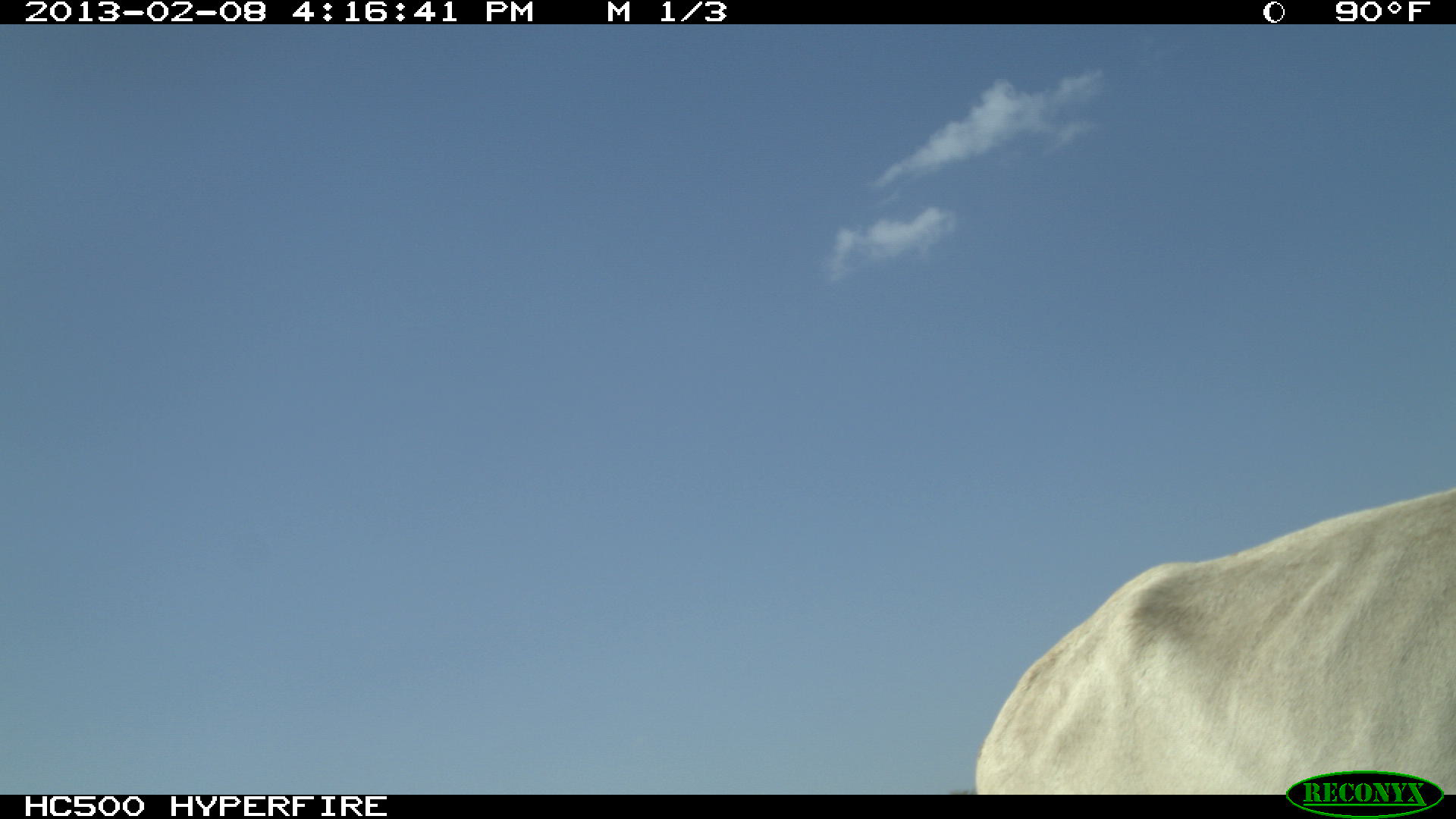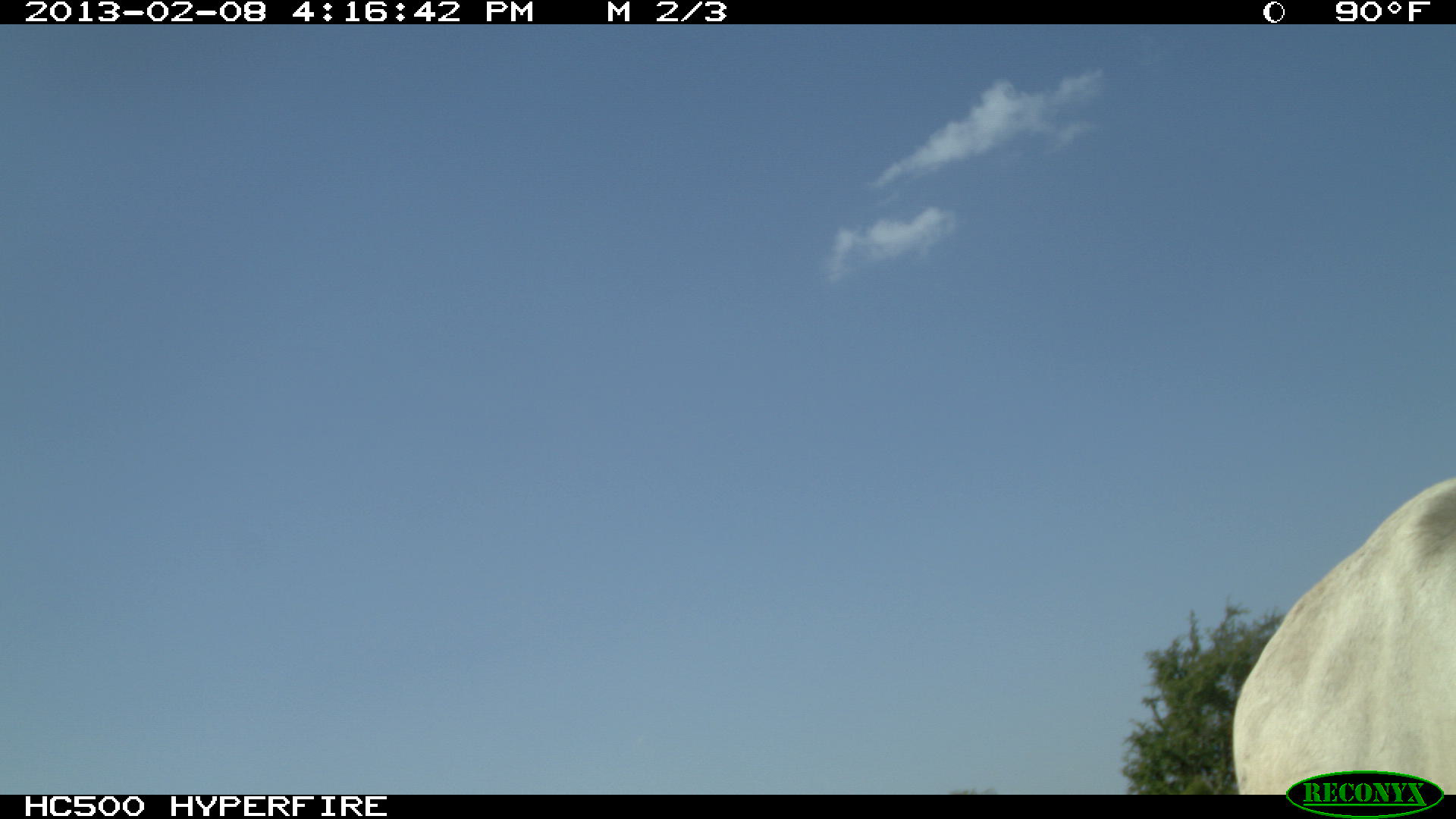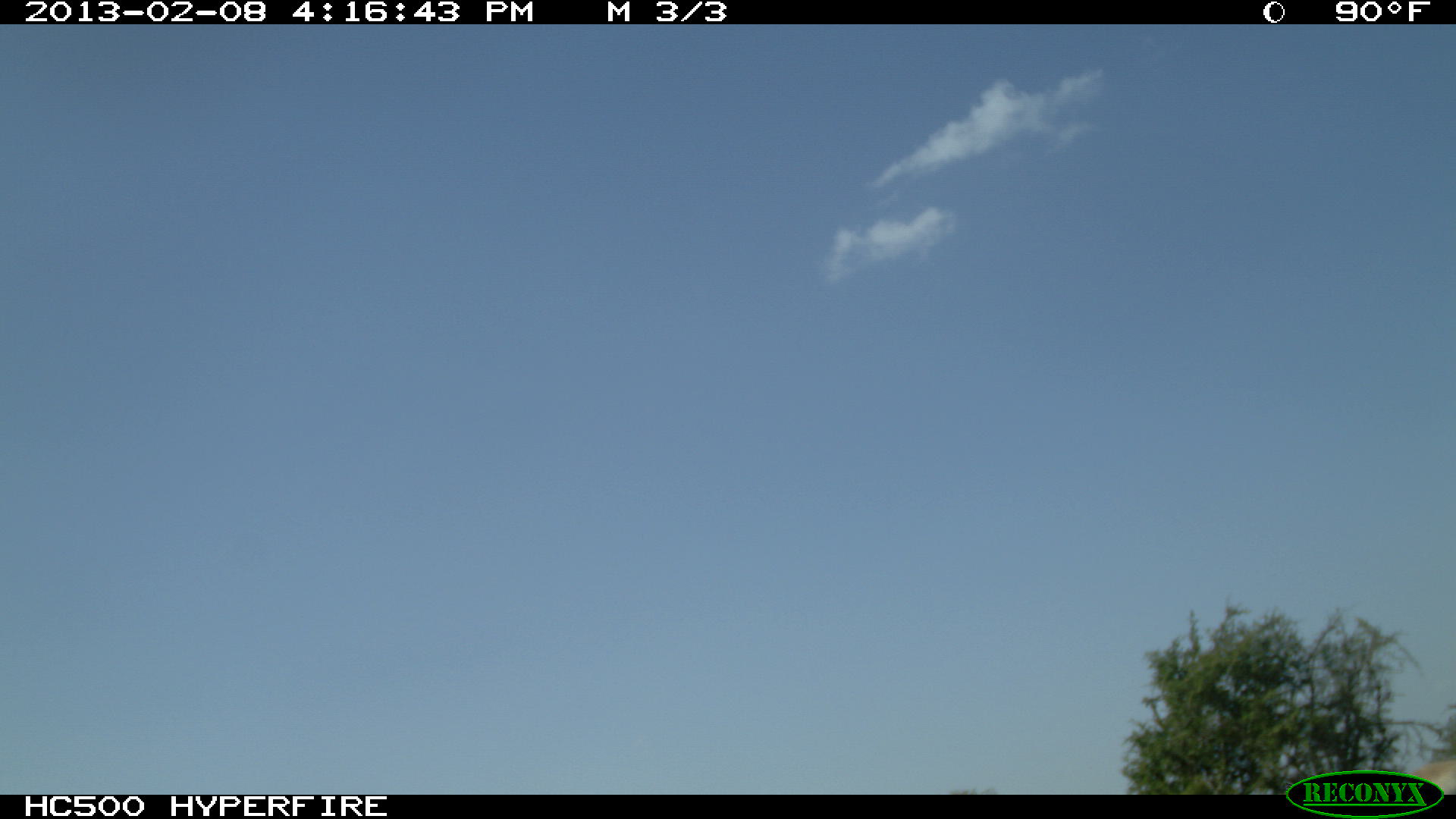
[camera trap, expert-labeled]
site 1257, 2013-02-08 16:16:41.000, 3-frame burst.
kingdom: Animalia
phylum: Chordata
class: Mammalia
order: Artiodactyla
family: Bovidae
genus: Bos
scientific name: Bos taurus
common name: domestic cattle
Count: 1.